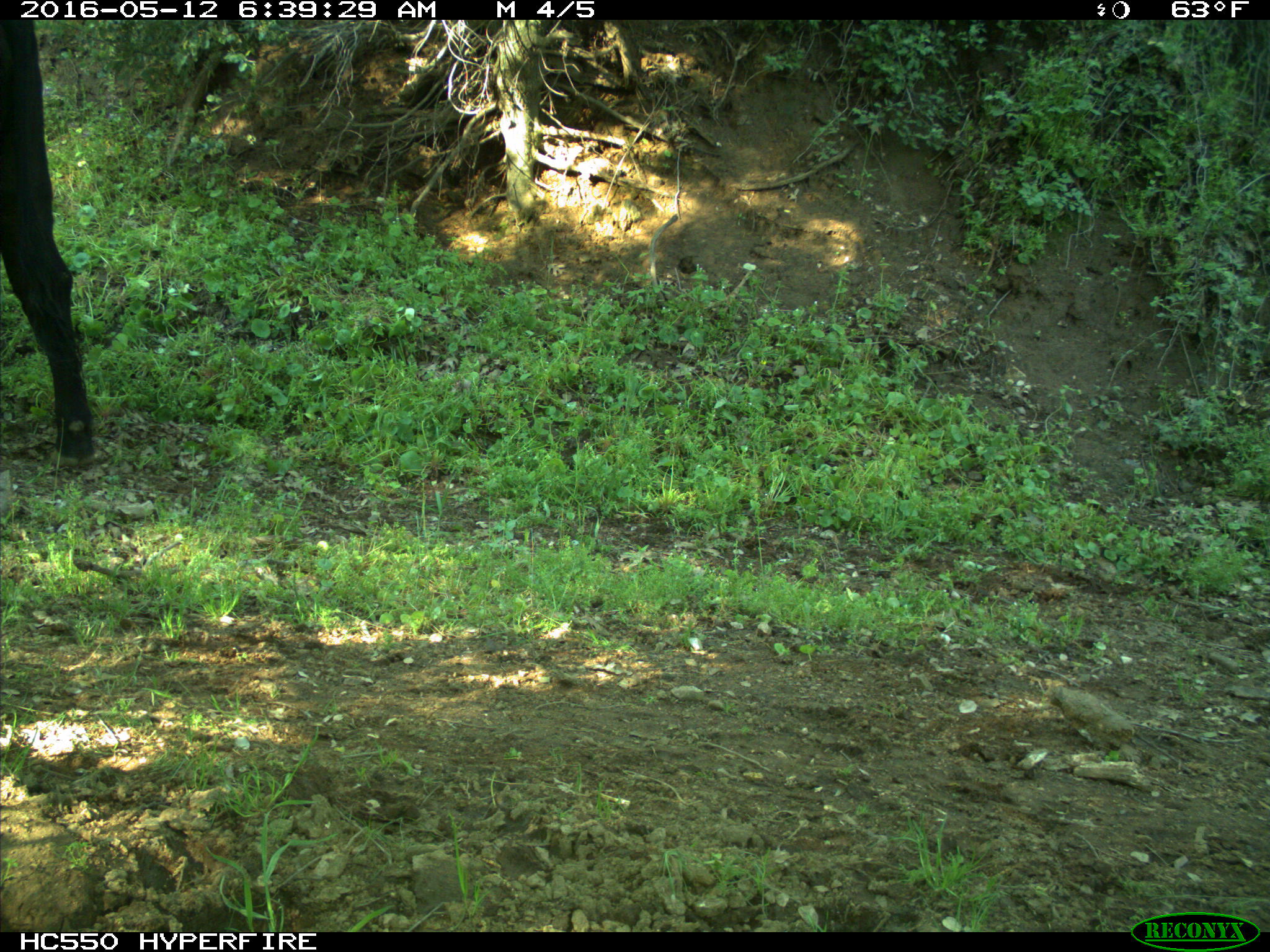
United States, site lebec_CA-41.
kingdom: Animalia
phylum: Chordata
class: Mammalia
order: Artiodactyla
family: Bovidae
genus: Bos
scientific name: Bos taurus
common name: domestic cow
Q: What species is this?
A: Bos taurus (domestic cow).